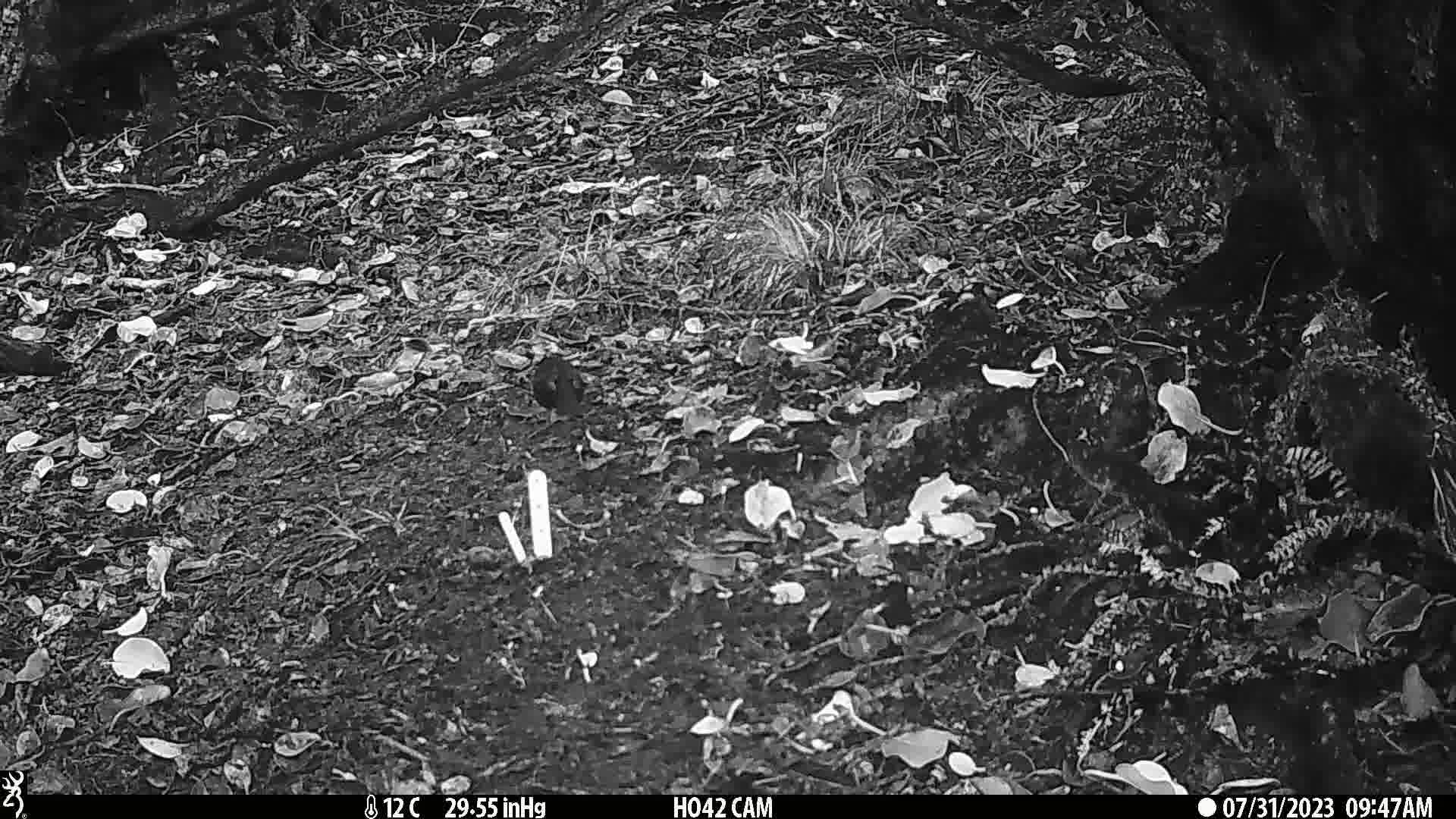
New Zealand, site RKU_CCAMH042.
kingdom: Animalia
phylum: Chordata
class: Aves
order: Passeriformes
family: Turdidae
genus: Turdus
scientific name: Turdus merula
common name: eurasian blackbird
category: blackbird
Blackbird (eurasian blackbird) (Turdus merula).